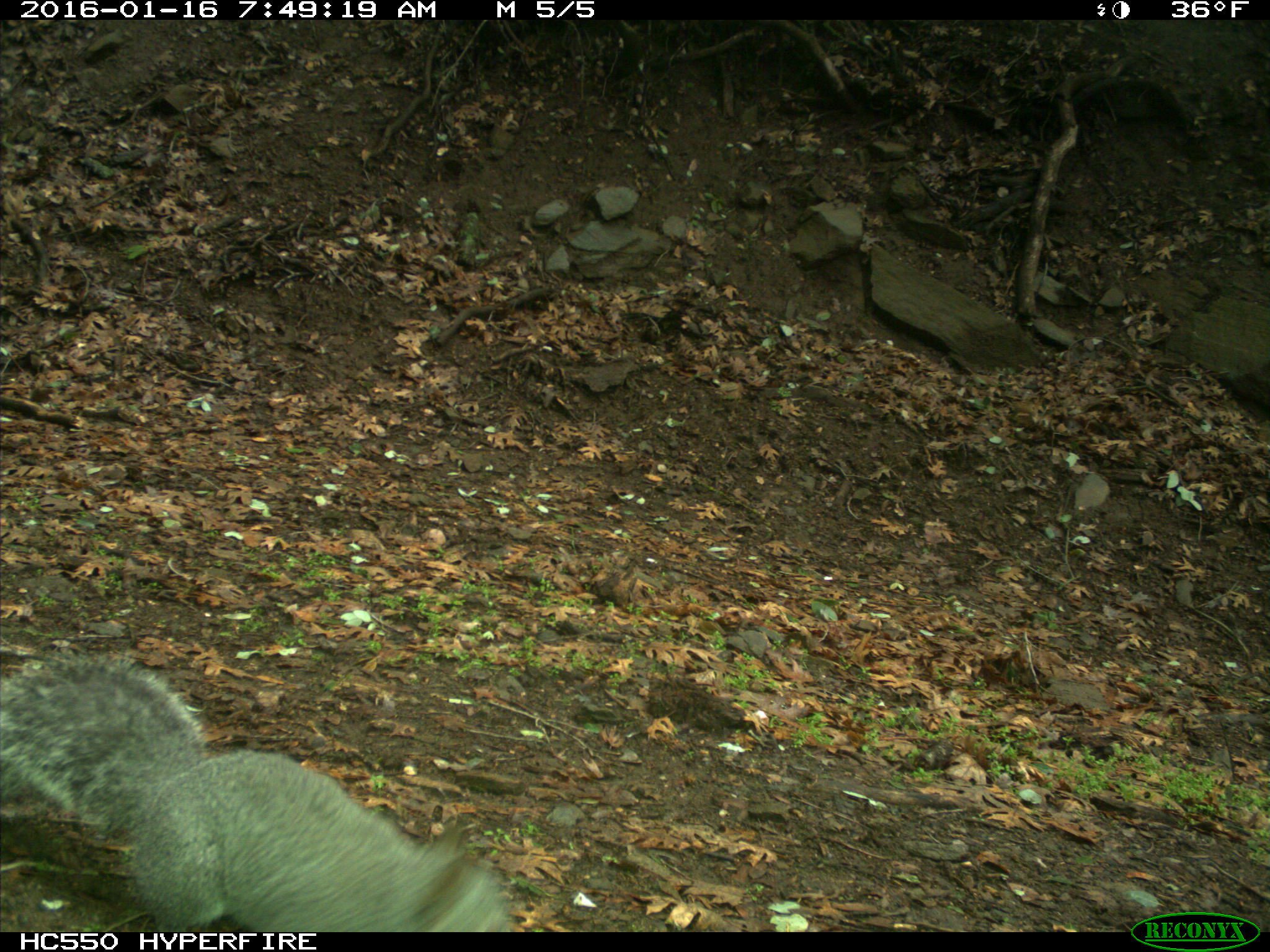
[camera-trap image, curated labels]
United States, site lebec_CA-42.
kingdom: Animalia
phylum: Chordata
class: Mammalia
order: Rodentia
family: Sciuridae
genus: Sciurus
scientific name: Sciurus carolinensis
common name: eastern gray squirrel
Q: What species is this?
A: Sciurus carolinensis (eastern gray squirrel).